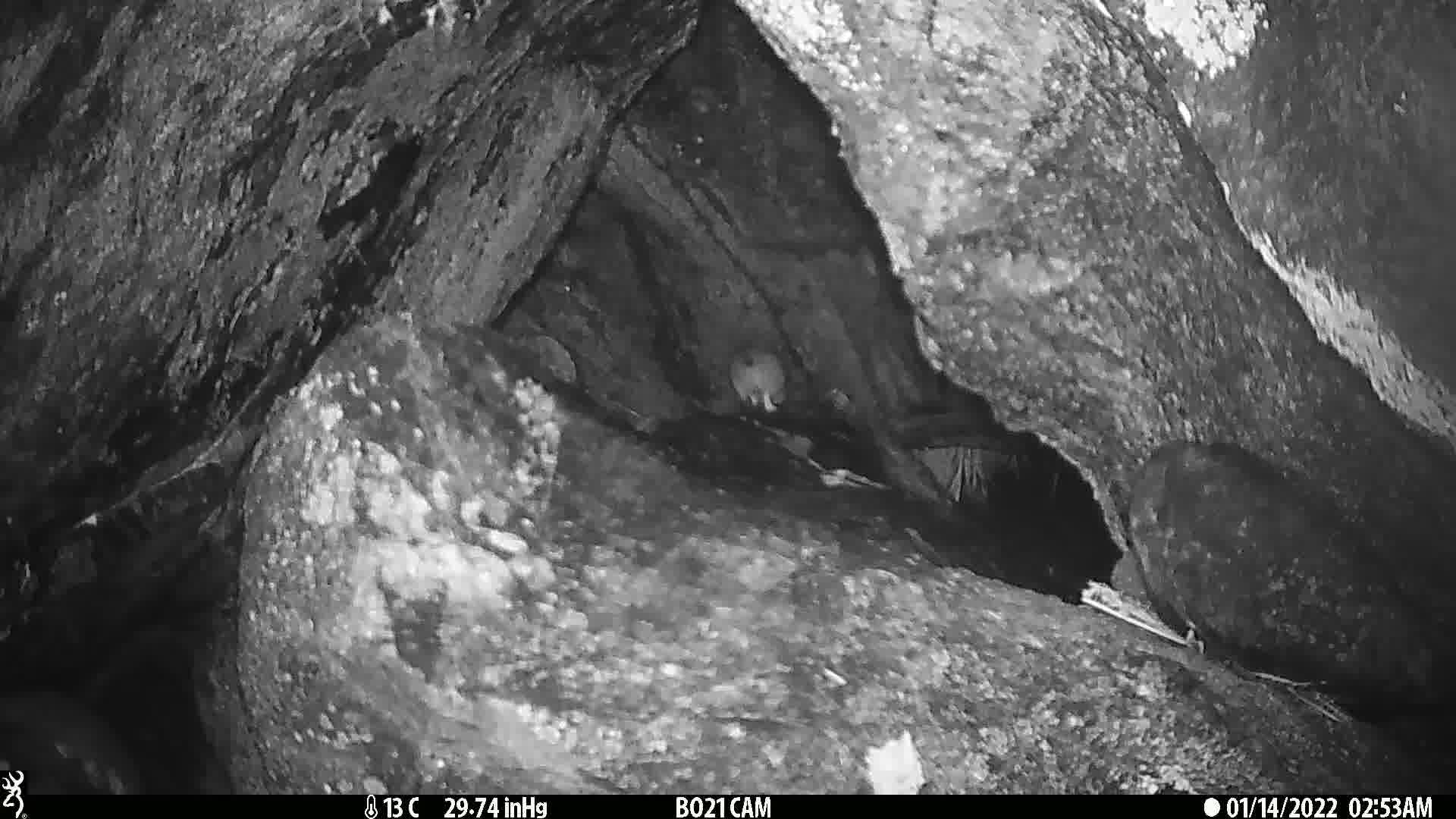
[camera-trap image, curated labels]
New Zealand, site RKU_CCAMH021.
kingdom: Animalia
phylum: Chordata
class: Mammalia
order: Rodentia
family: Muridae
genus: Rattus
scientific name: Rattus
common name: rat